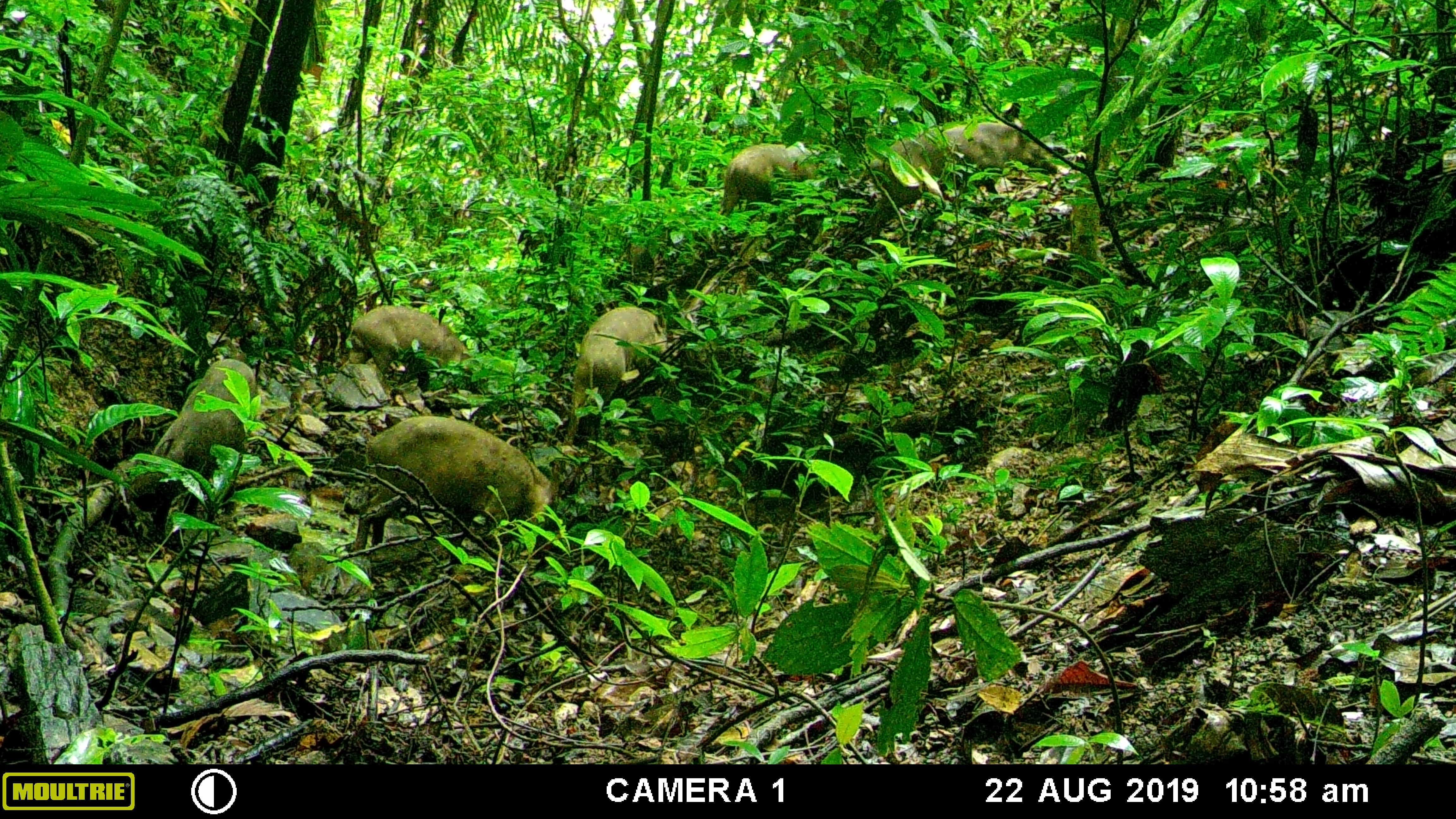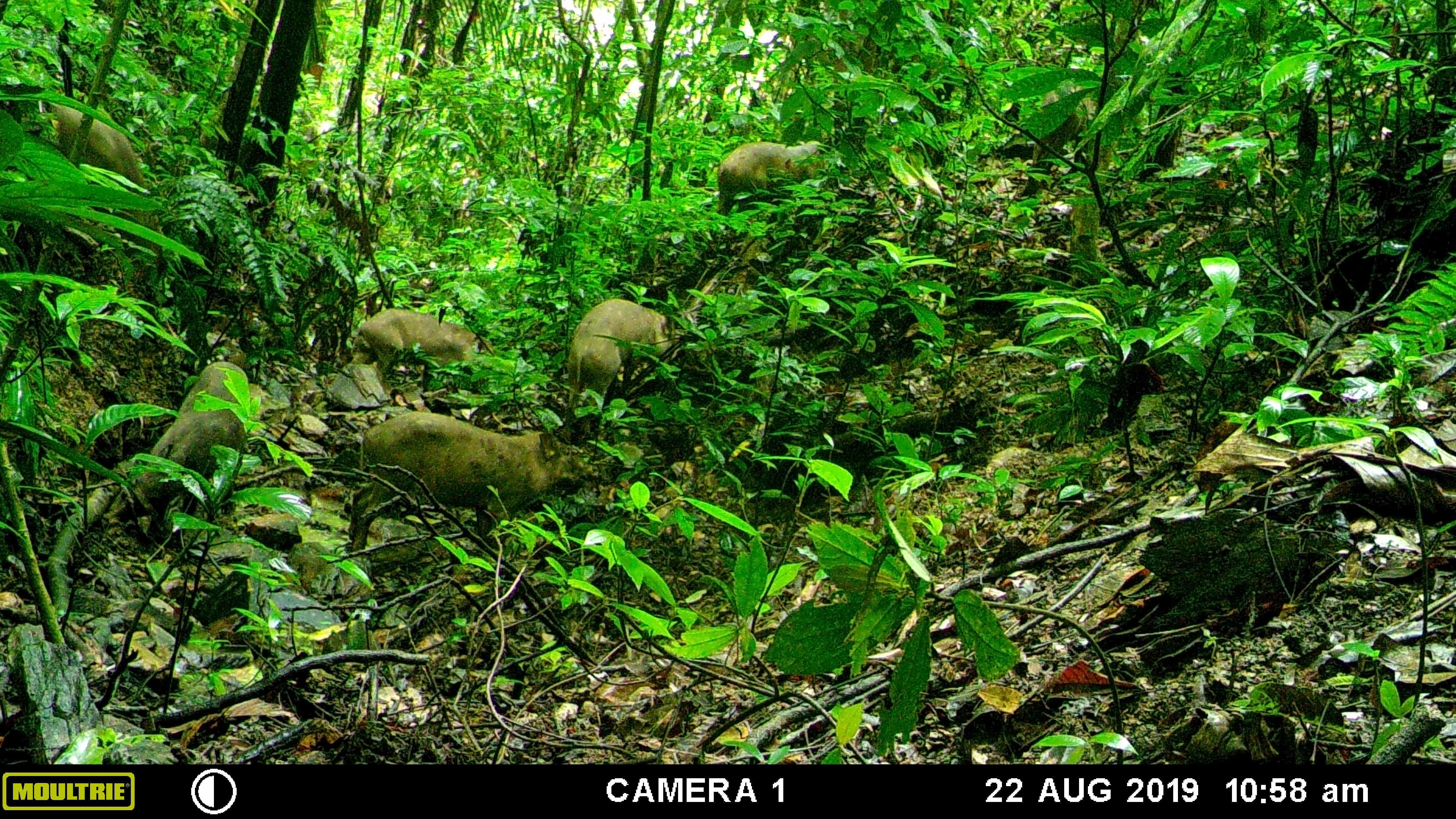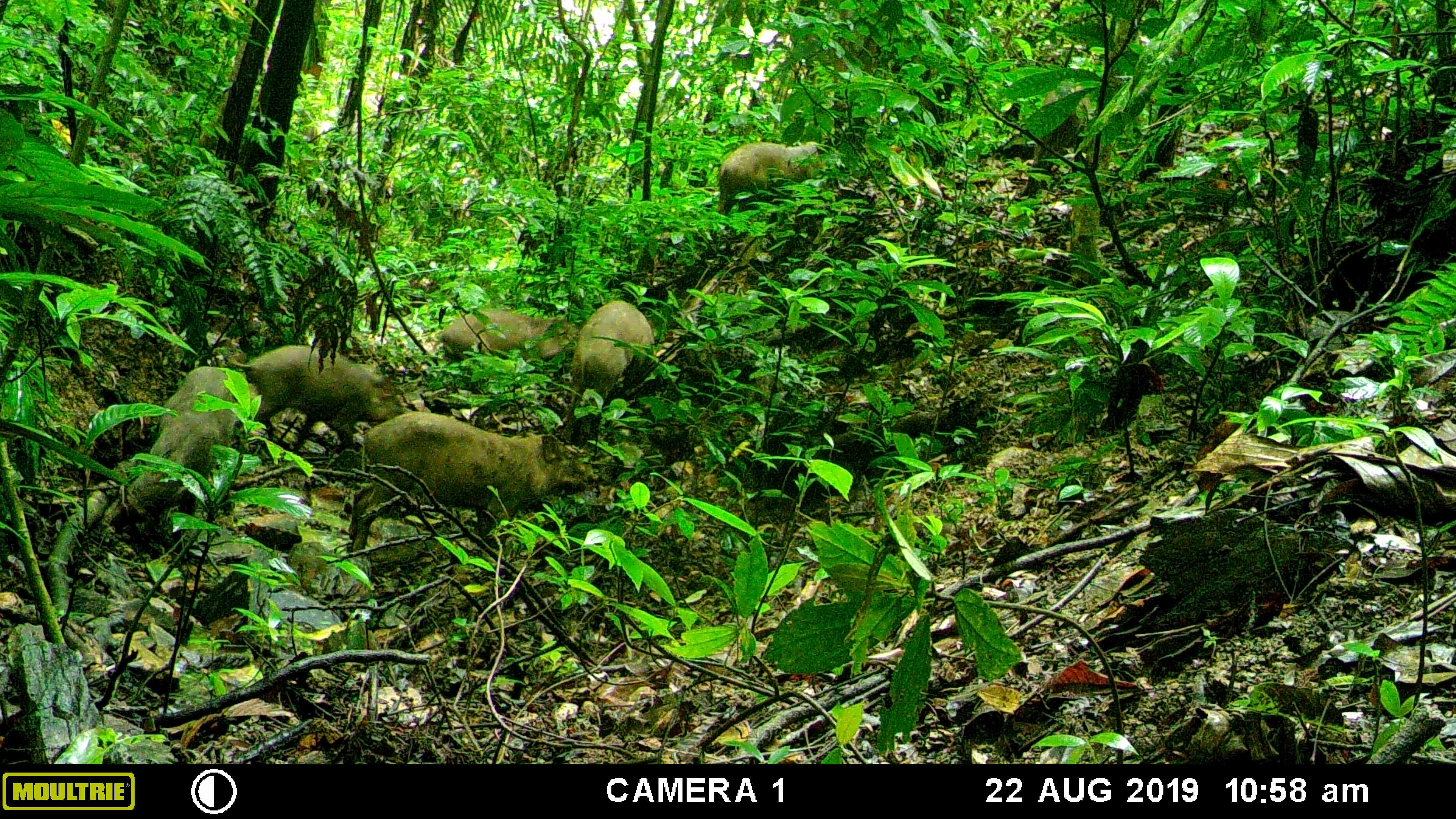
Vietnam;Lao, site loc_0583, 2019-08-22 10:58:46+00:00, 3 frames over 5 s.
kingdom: Animalia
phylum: Chordata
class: Mammalia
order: Artiodactyla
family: Suidae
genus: Sus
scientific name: Sus scrofa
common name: eurasian wild pig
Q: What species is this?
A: Eurasian wild pig (Sus scrofa).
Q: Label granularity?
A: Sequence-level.